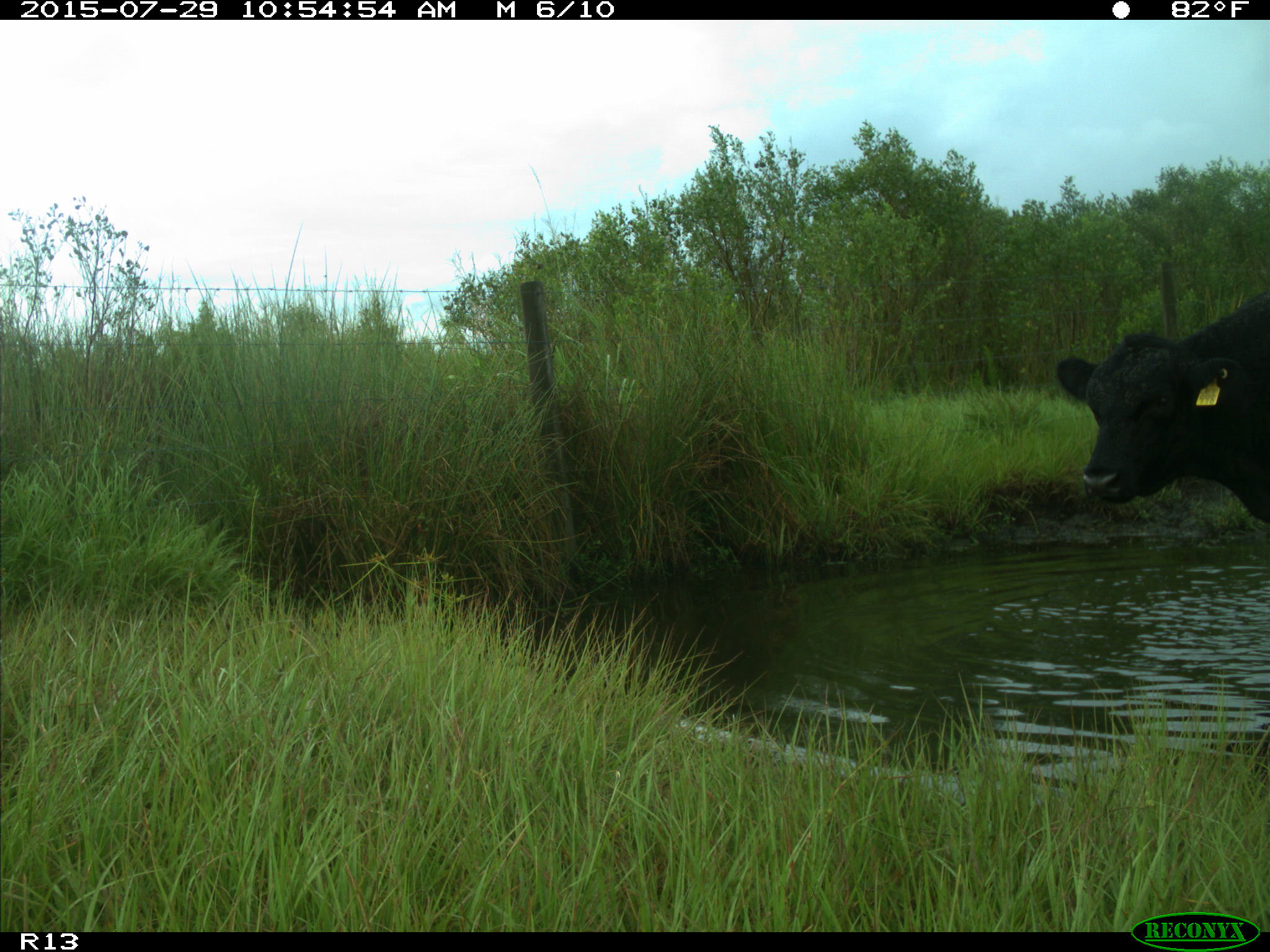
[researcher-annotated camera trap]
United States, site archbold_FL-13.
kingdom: Animalia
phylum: Chordata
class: Mammalia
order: Artiodactyla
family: Bovidae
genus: Bos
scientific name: Bos taurus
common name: domestic cow